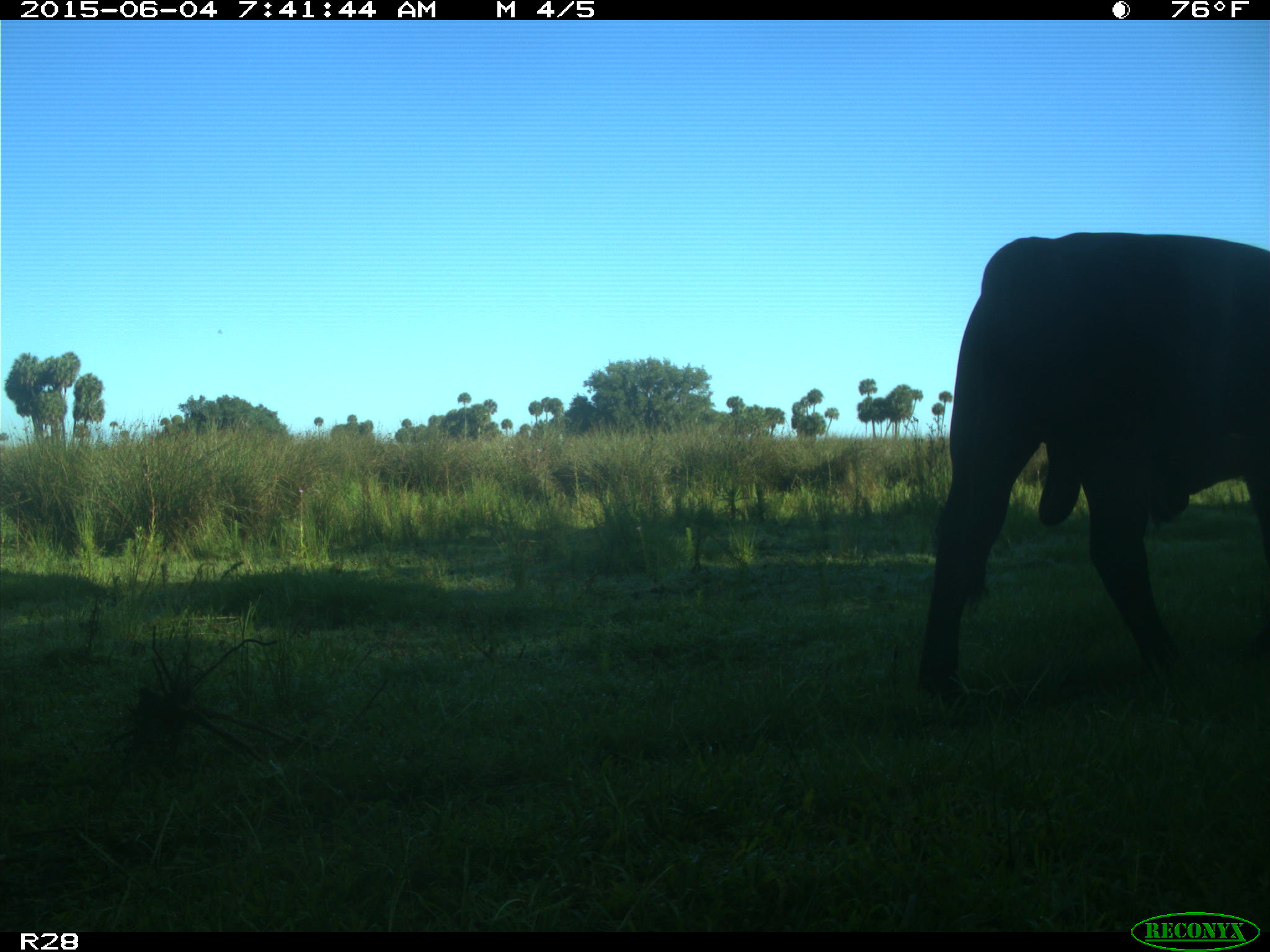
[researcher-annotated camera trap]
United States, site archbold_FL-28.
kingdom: Animalia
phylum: Chordata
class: Mammalia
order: Artiodactyla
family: Bovidae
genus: Bos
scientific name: Bos taurus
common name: domestic cow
Bos taurus (domestic cow).